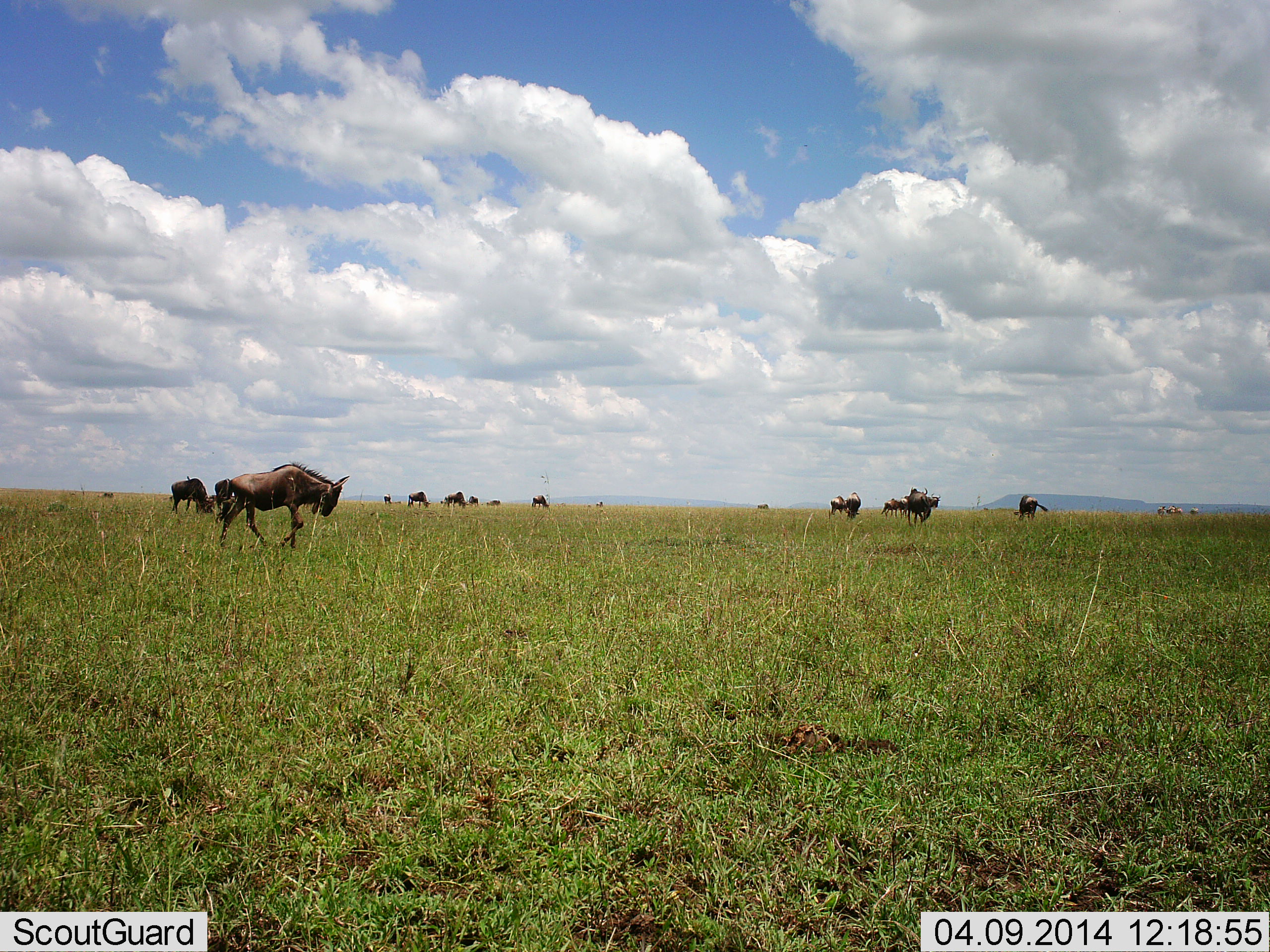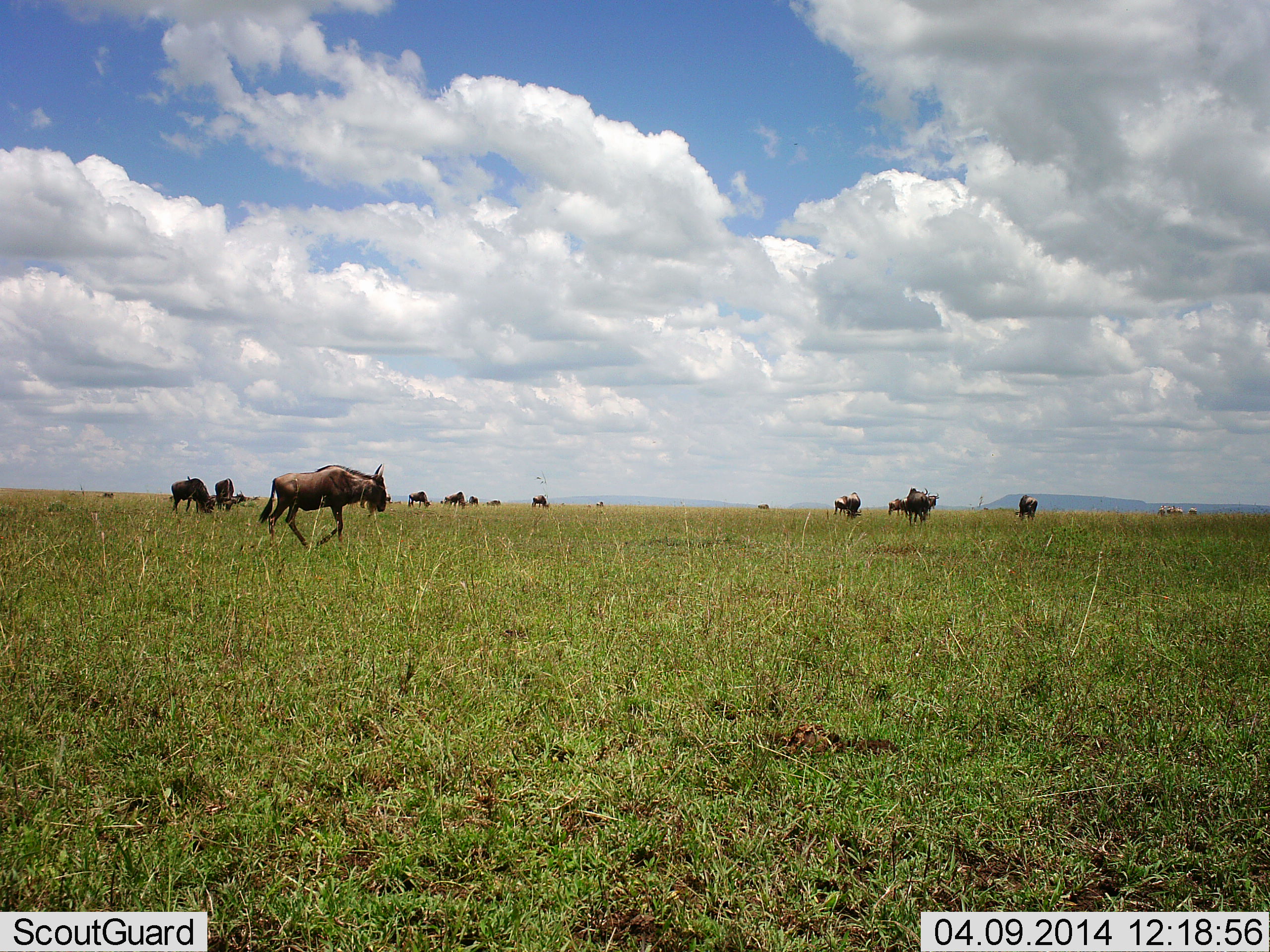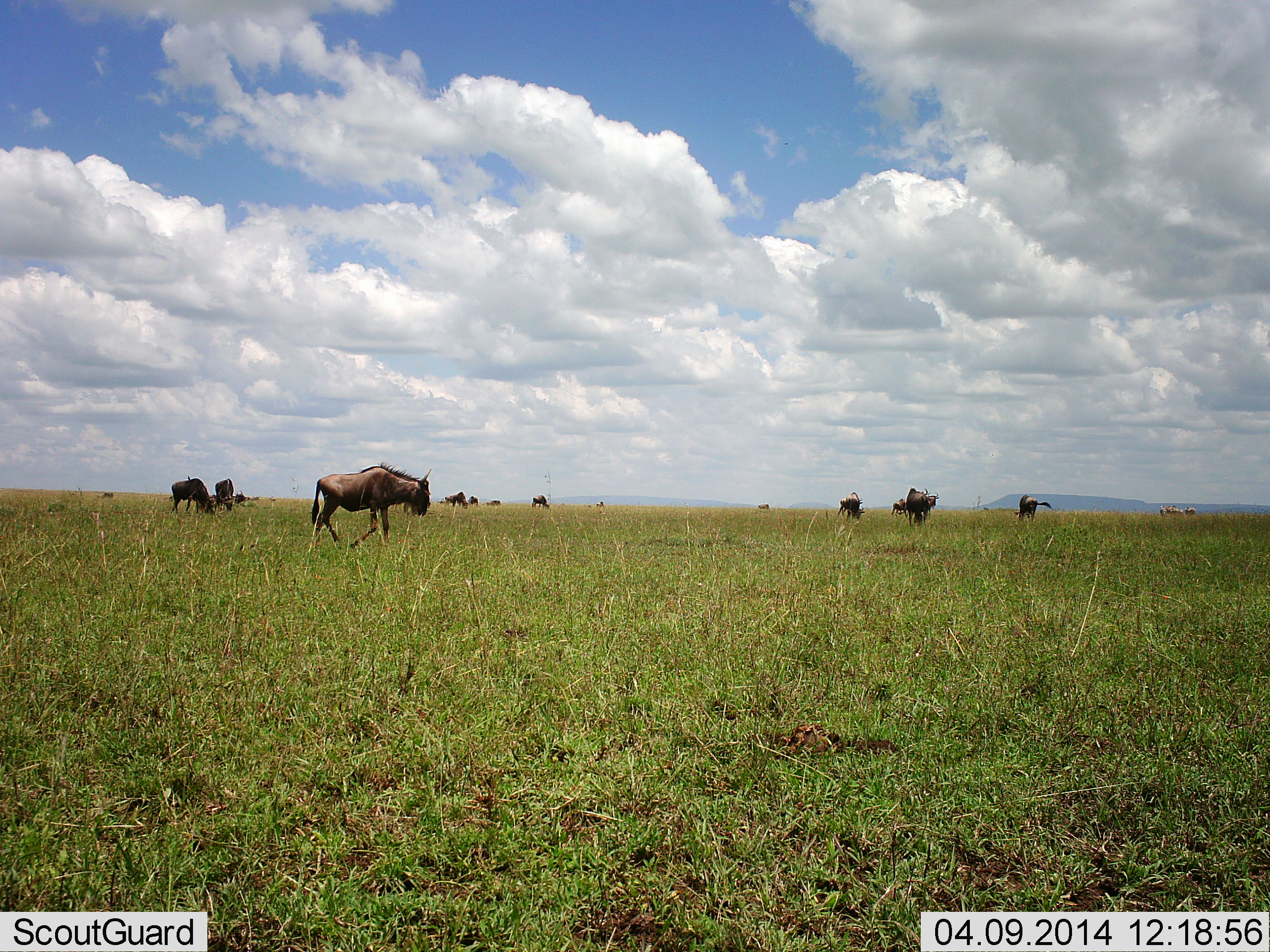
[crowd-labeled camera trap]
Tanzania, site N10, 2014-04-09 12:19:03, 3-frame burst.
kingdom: Animalia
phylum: Chordata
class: Mammalia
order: Artiodactyla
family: Bovidae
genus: Connochaetes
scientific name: Connochaetes taurinus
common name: blue wildebeest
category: wildebeest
Wildebeest (blue wildebeest) (Connochaetes taurinus), count 11-50. Behavior (volunteer vote fractions): standing 46%, resting 4%, moving 83%, interacting 2%. Young present (vote fraction): 0%. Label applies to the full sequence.